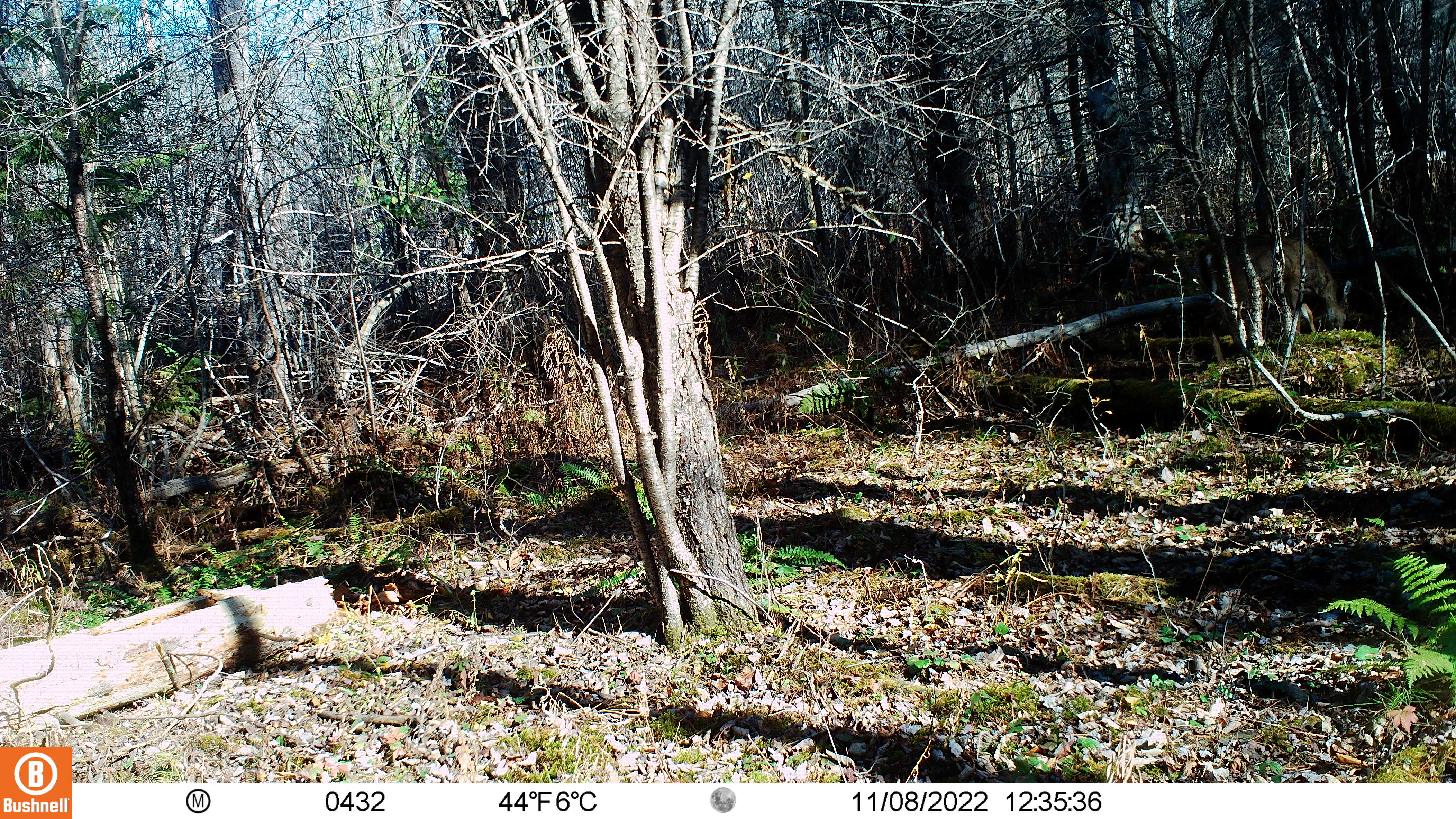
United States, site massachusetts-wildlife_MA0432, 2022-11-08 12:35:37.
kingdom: Animalia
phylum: Chordata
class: Mammalia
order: Artiodactyla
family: Cervidae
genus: Odocoileus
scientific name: Odocoileus virginianus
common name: white-tailed deer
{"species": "white-tailed deer (Odocoileus virginianus)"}